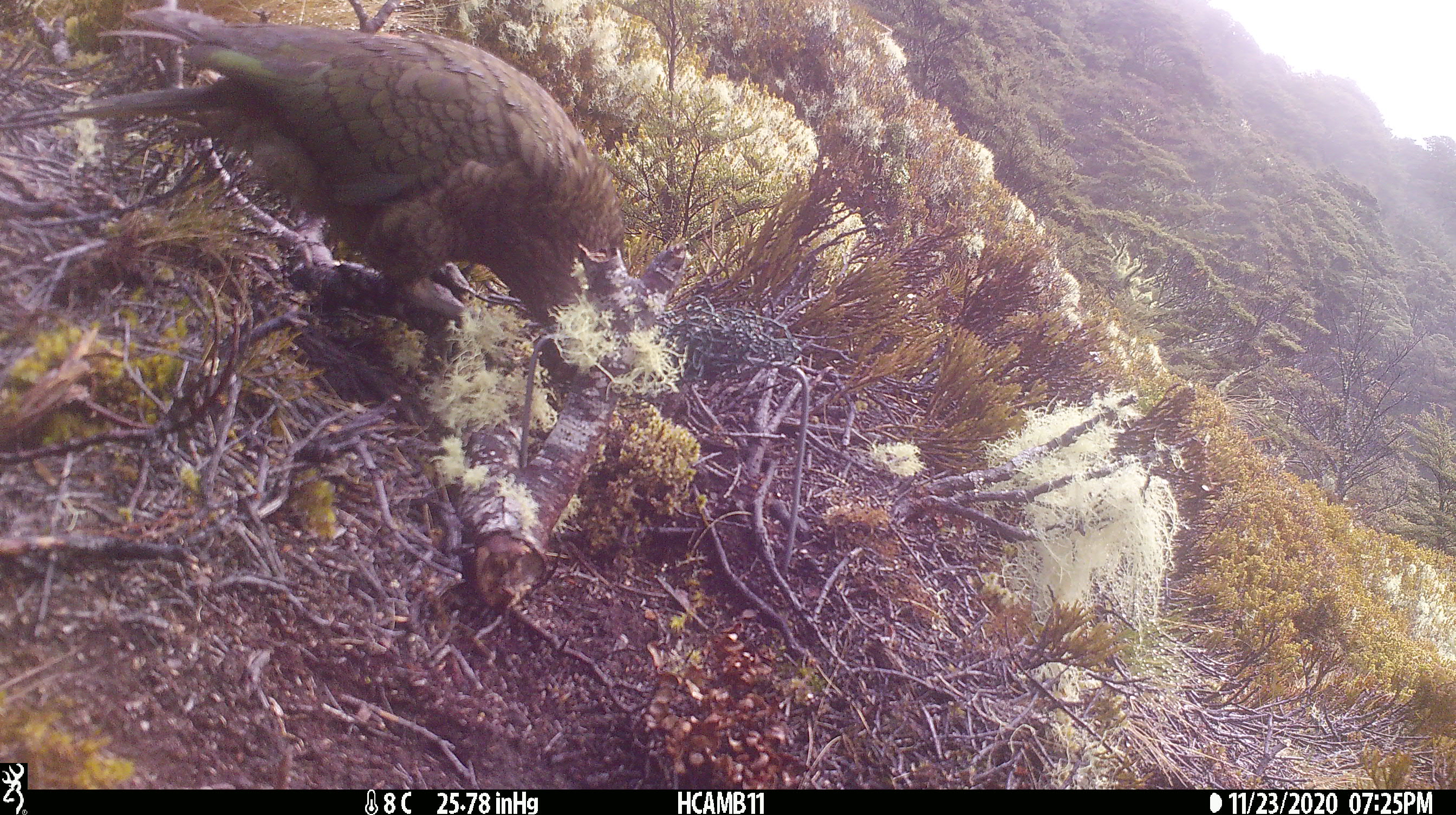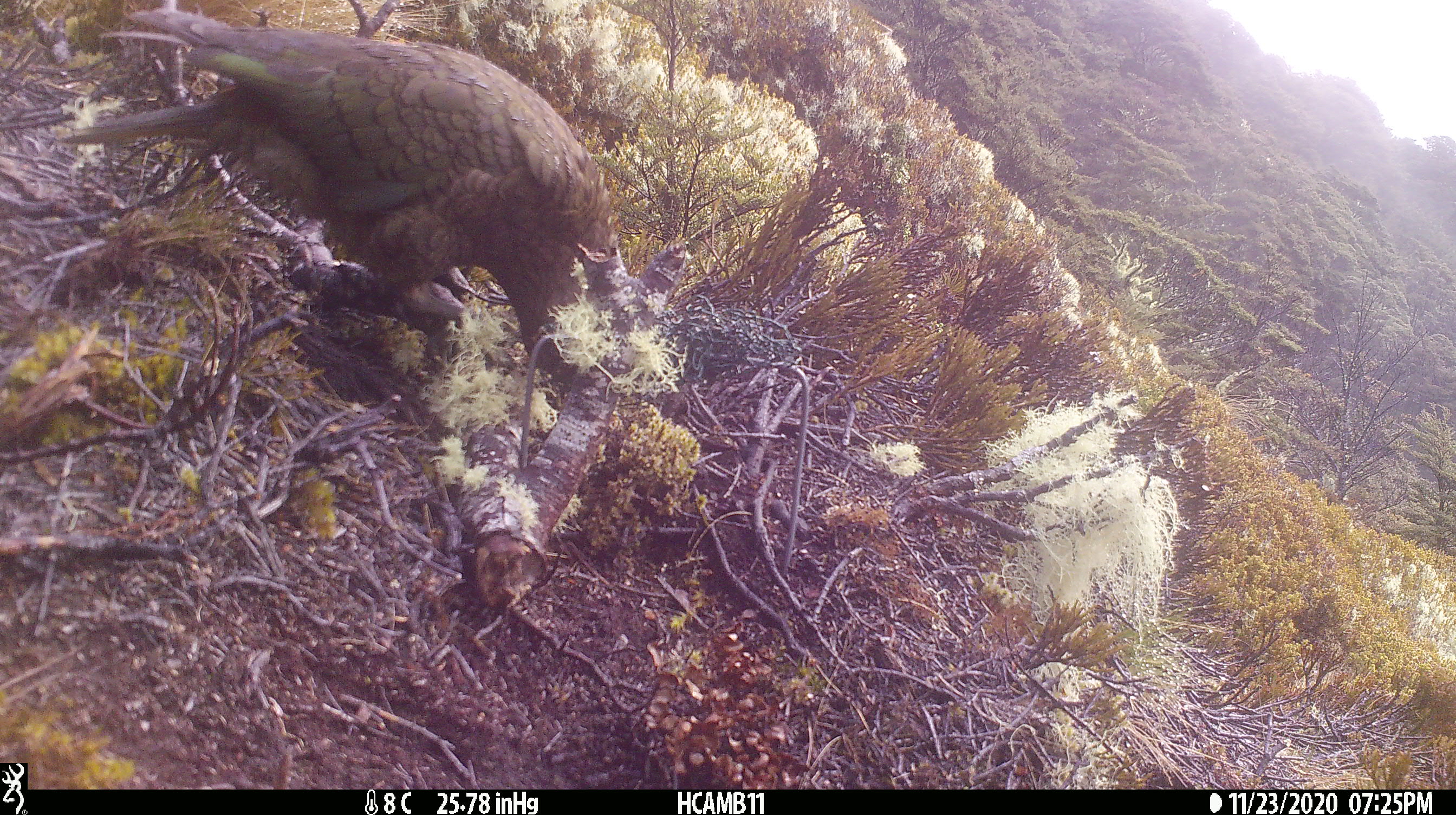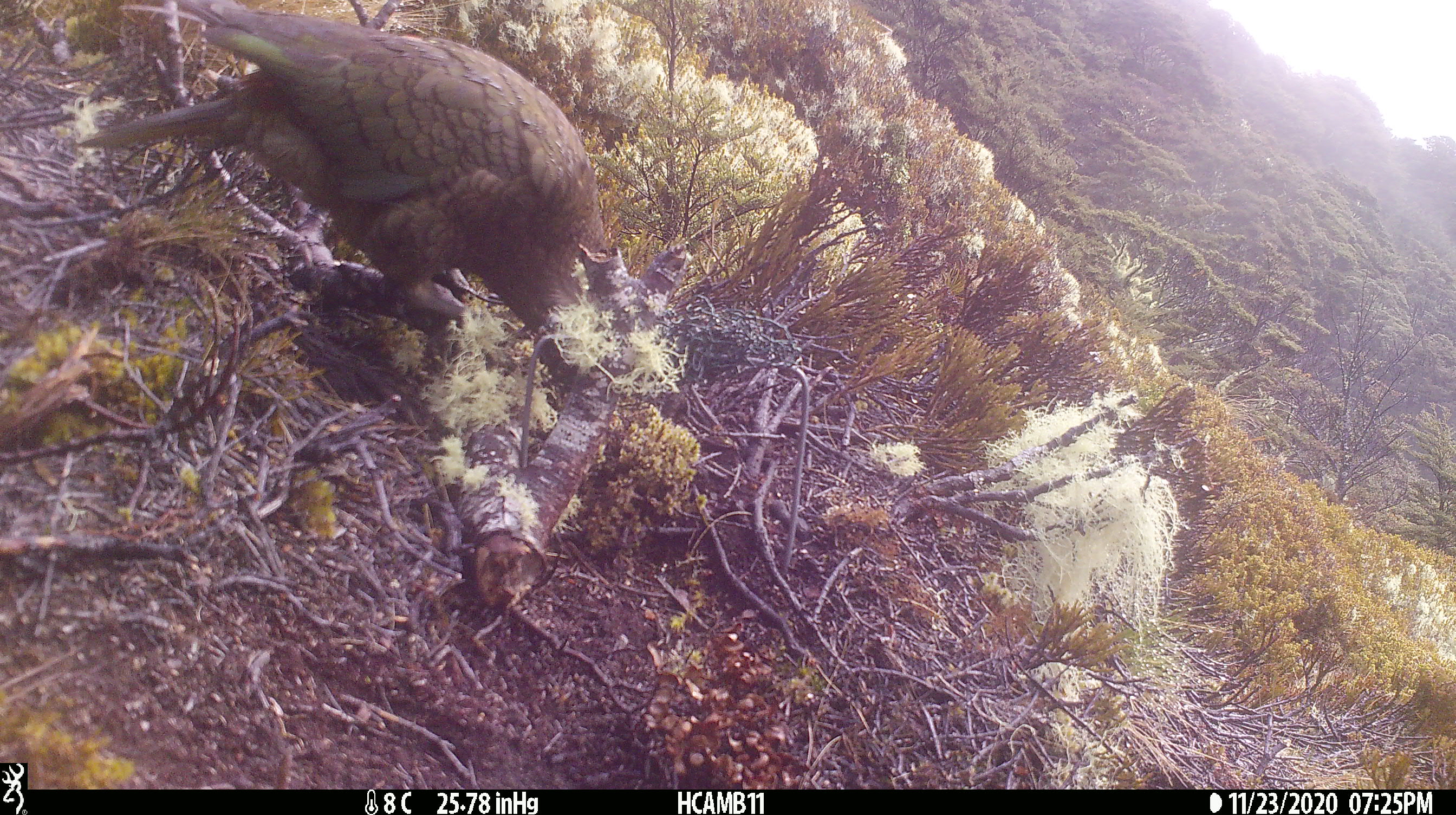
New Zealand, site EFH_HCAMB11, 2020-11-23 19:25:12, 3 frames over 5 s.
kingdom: Animalia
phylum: Chordata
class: Aves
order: Psittaciformes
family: Strigopidae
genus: Nestor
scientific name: Nestor notabilis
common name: kea